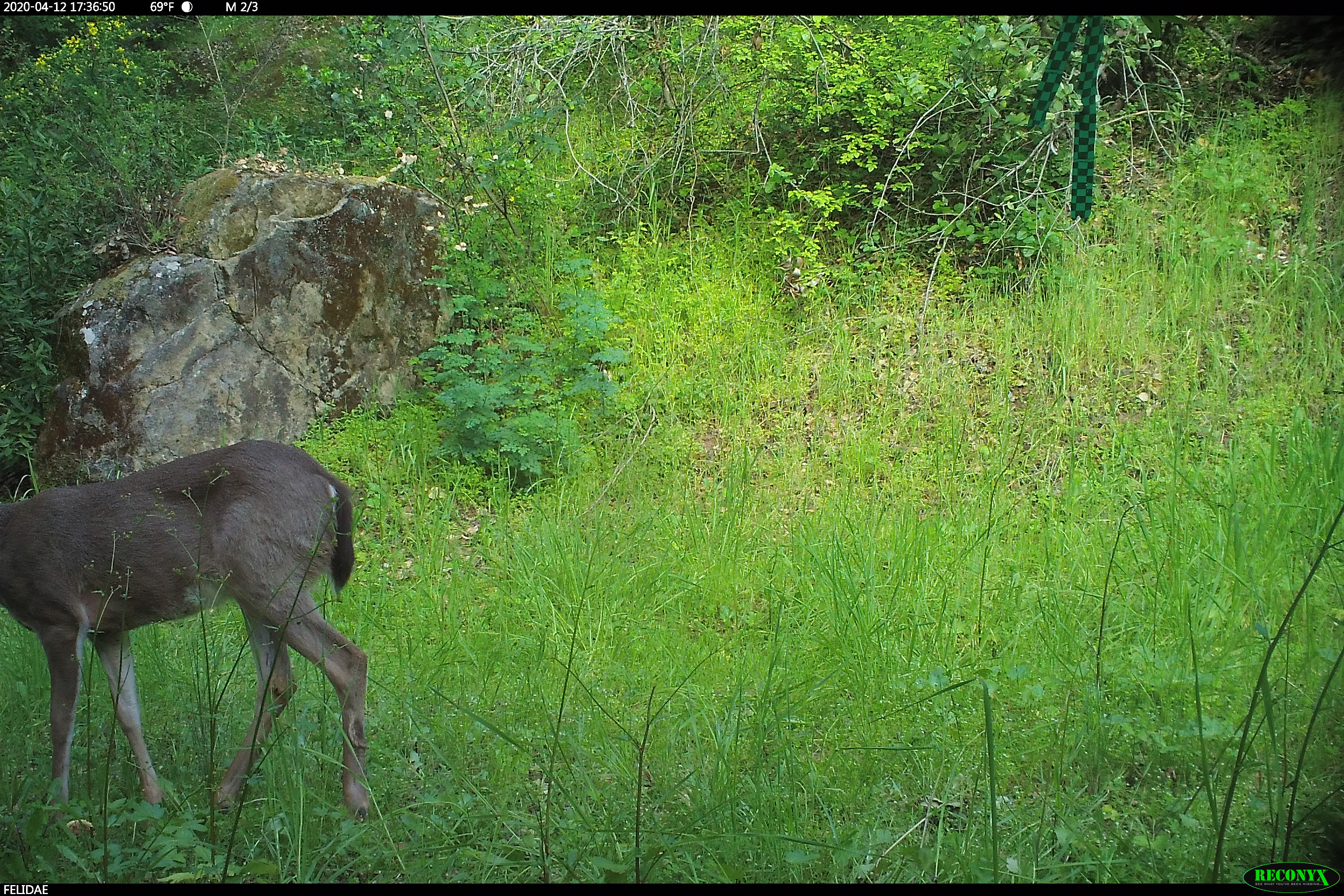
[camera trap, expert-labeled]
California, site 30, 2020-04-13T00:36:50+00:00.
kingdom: Animalia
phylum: Chordata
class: Mammalia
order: Artiodactyla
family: Cervidae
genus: Odocoileus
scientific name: Odocoileus hemionus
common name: mule deer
Mule deer (Odocoileus hemionus).